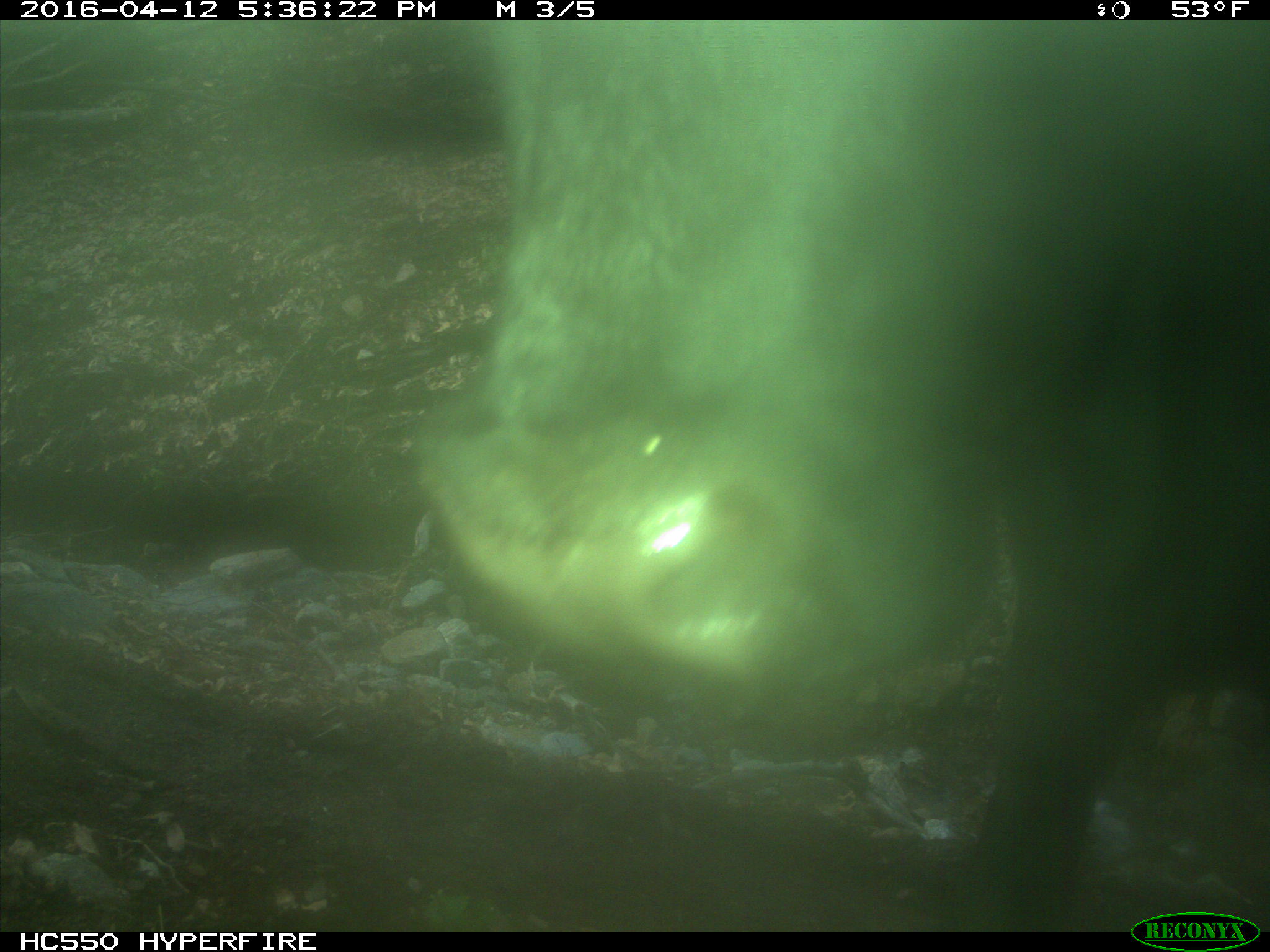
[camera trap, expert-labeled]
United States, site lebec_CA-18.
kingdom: Animalia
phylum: Chordata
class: Mammalia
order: Artiodactyla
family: Bovidae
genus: Bos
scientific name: Bos taurus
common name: domestic cow